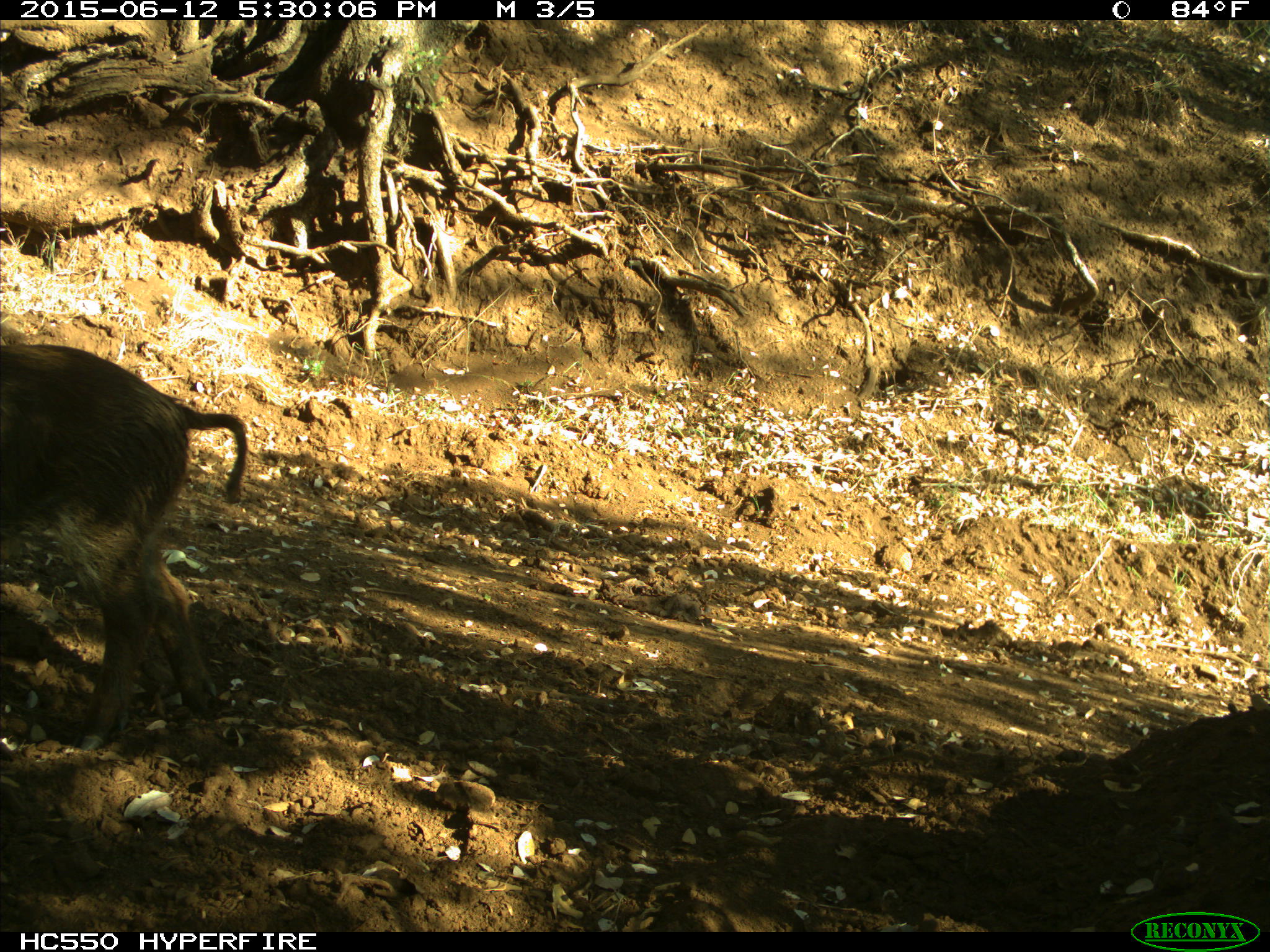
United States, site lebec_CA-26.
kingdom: Animalia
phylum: Chordata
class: Mammalia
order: Artiodactyla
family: Suidae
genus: Sus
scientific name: Sus scrofa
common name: wild boar